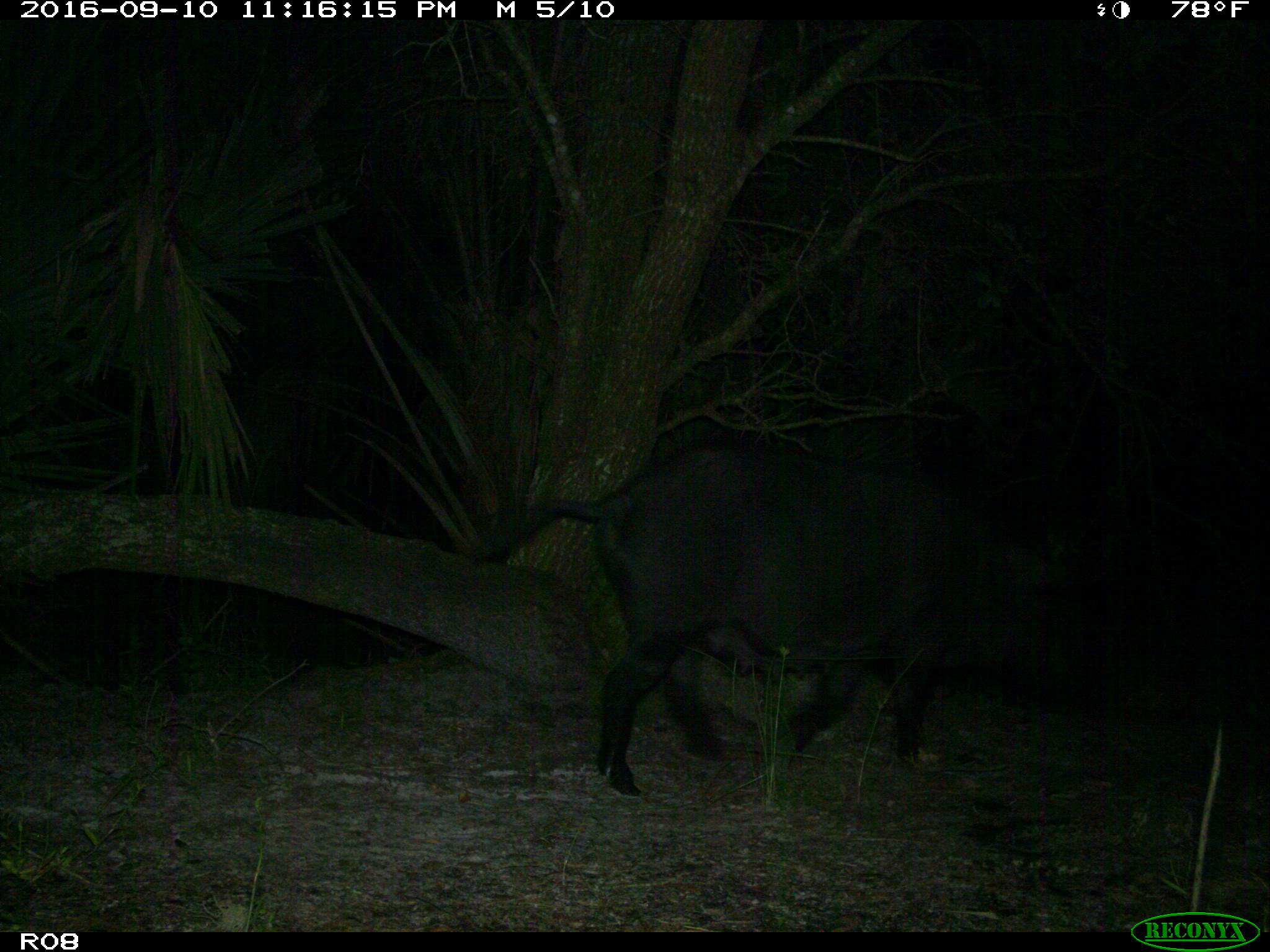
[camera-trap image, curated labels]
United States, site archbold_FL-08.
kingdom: Animalia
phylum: Chordata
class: Mammalia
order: Artiodactyla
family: Suidae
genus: Sus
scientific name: Sus scrofa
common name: wild boar